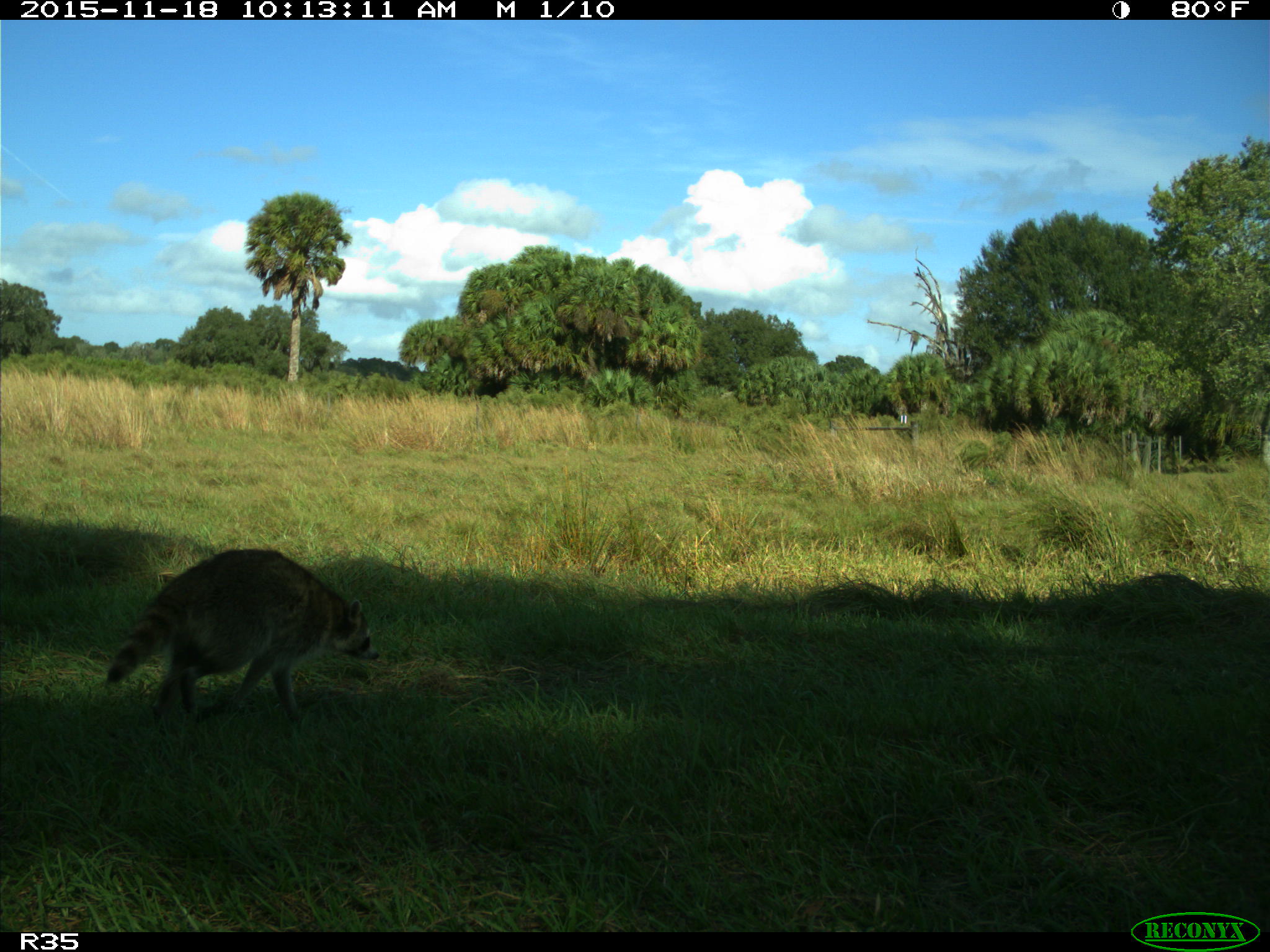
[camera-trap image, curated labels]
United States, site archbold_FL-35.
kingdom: Animalia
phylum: Chordata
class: Mammalia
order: Carnivora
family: Procyonidae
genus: Procyon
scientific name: Procyon lotor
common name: common raccoon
Procyon lotor (common raccoon).